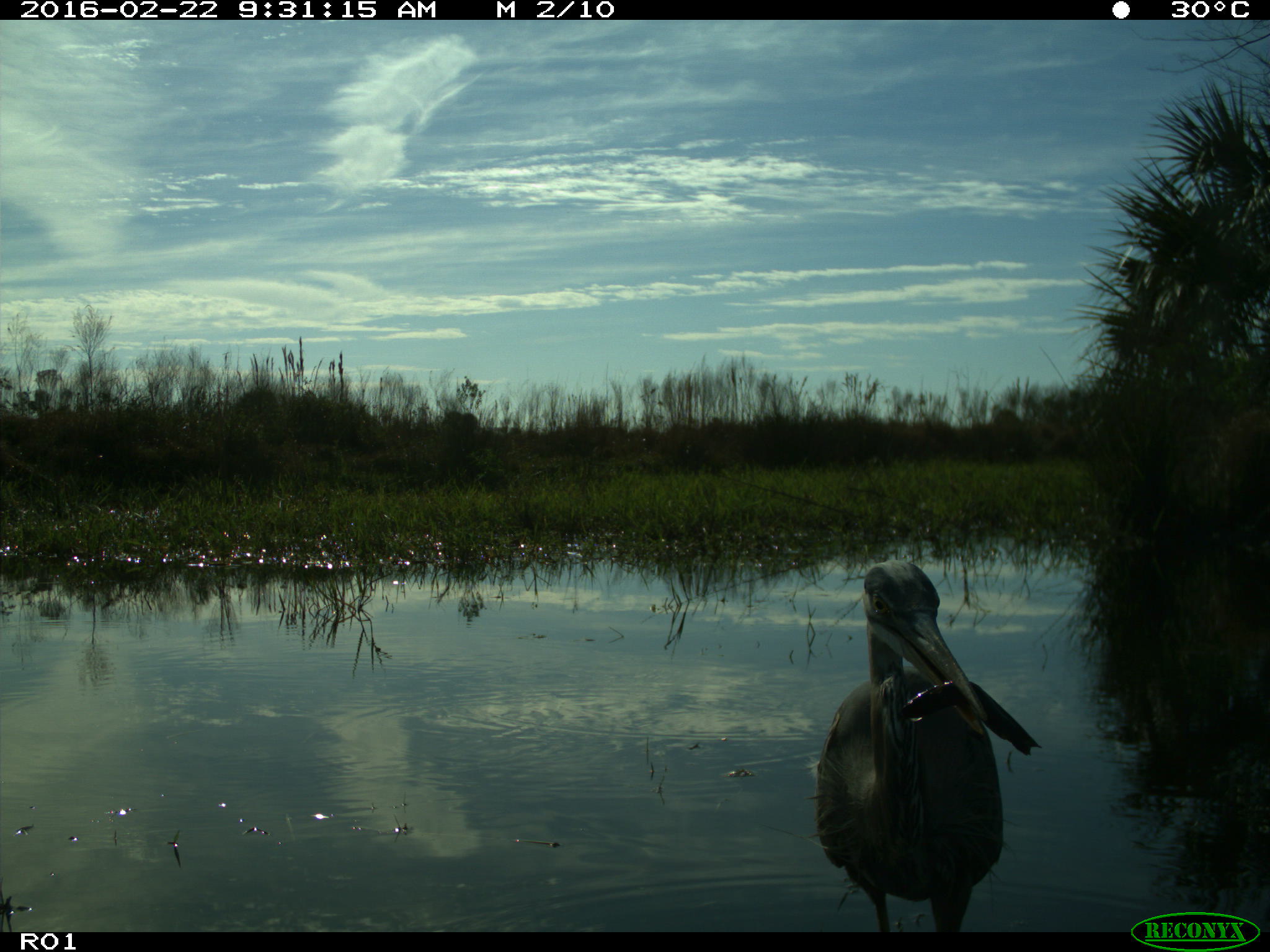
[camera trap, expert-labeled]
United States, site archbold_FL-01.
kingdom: Animalia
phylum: Chordata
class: Aves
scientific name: Aves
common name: birds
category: unidentified bird